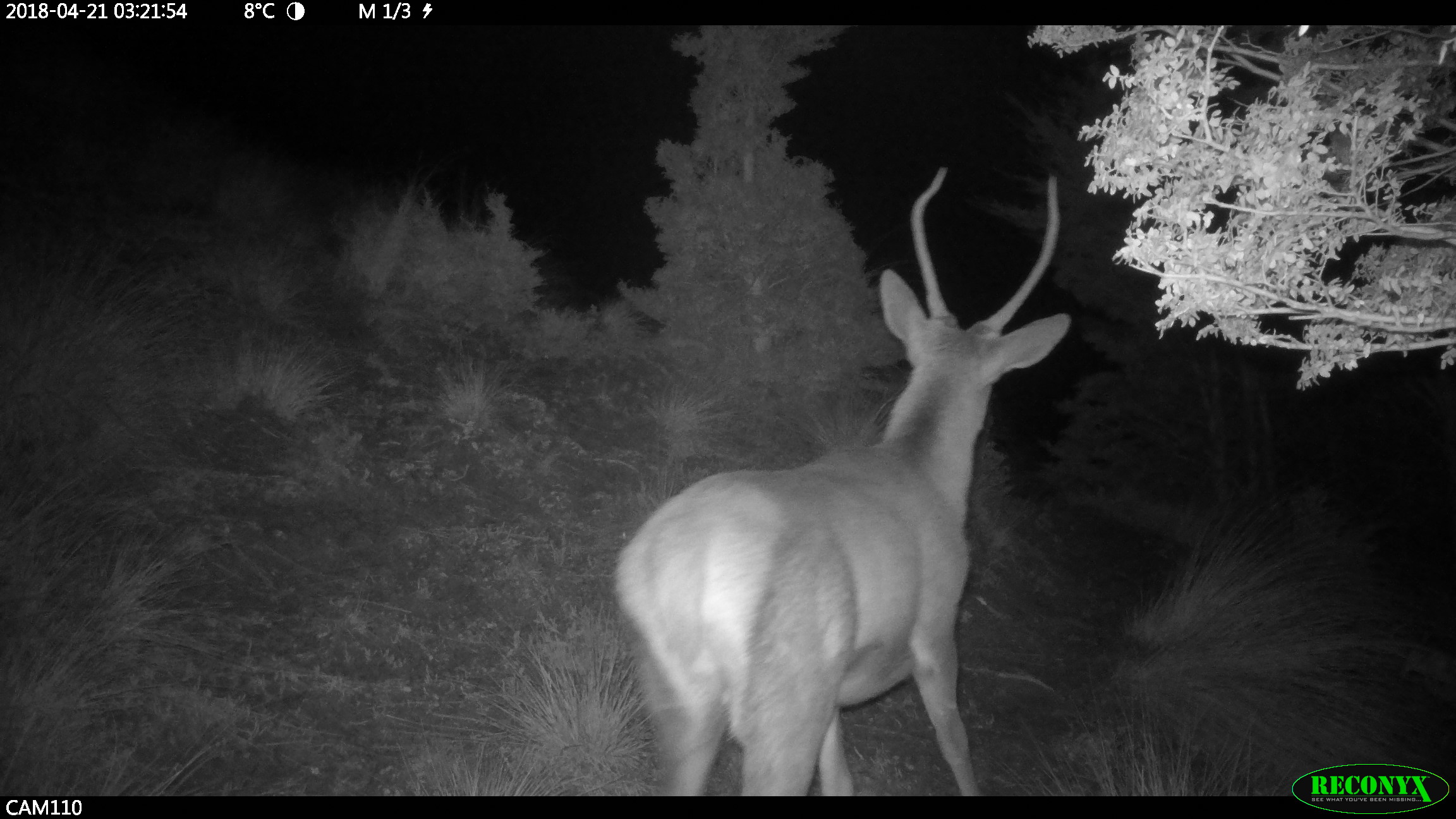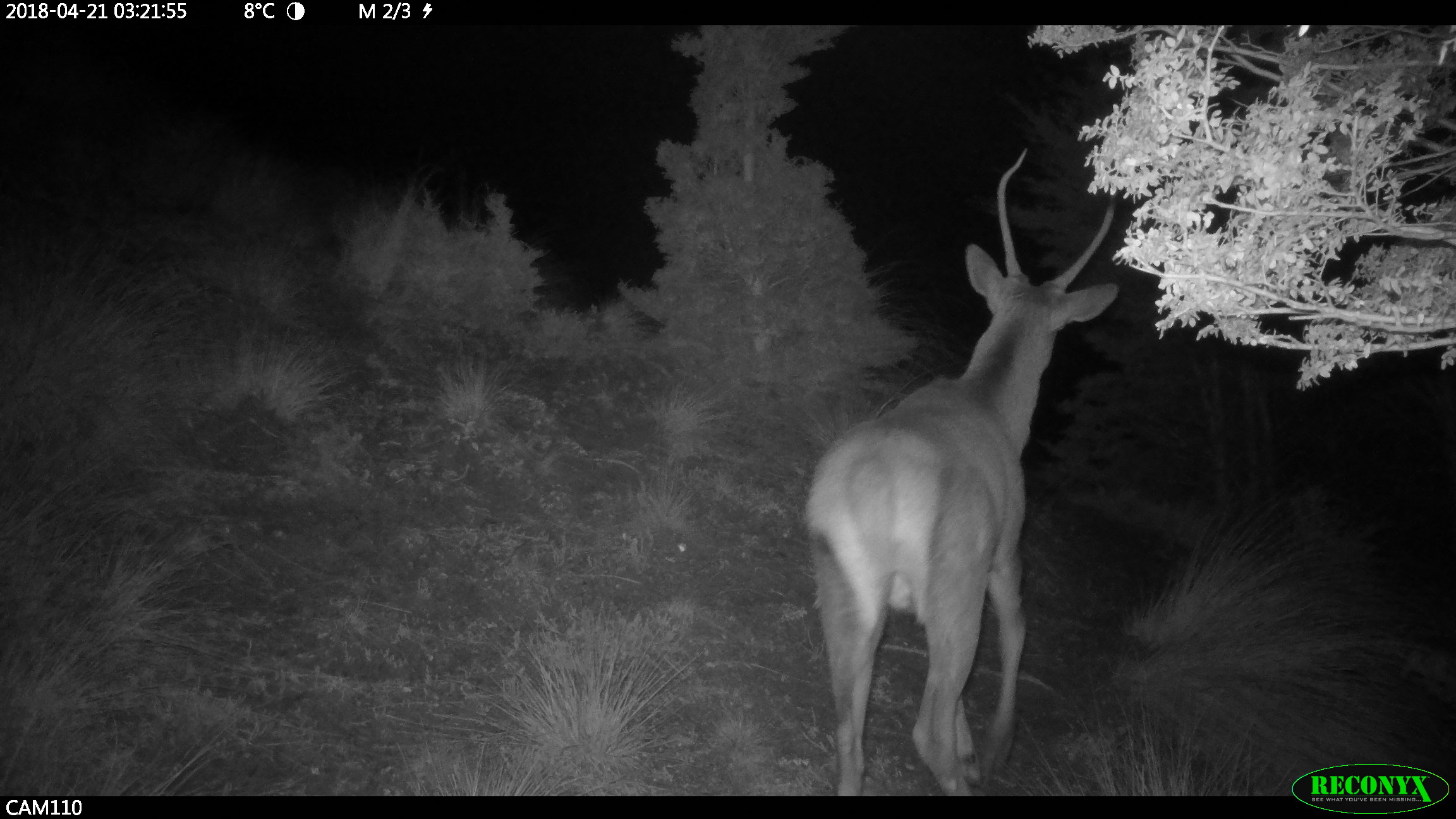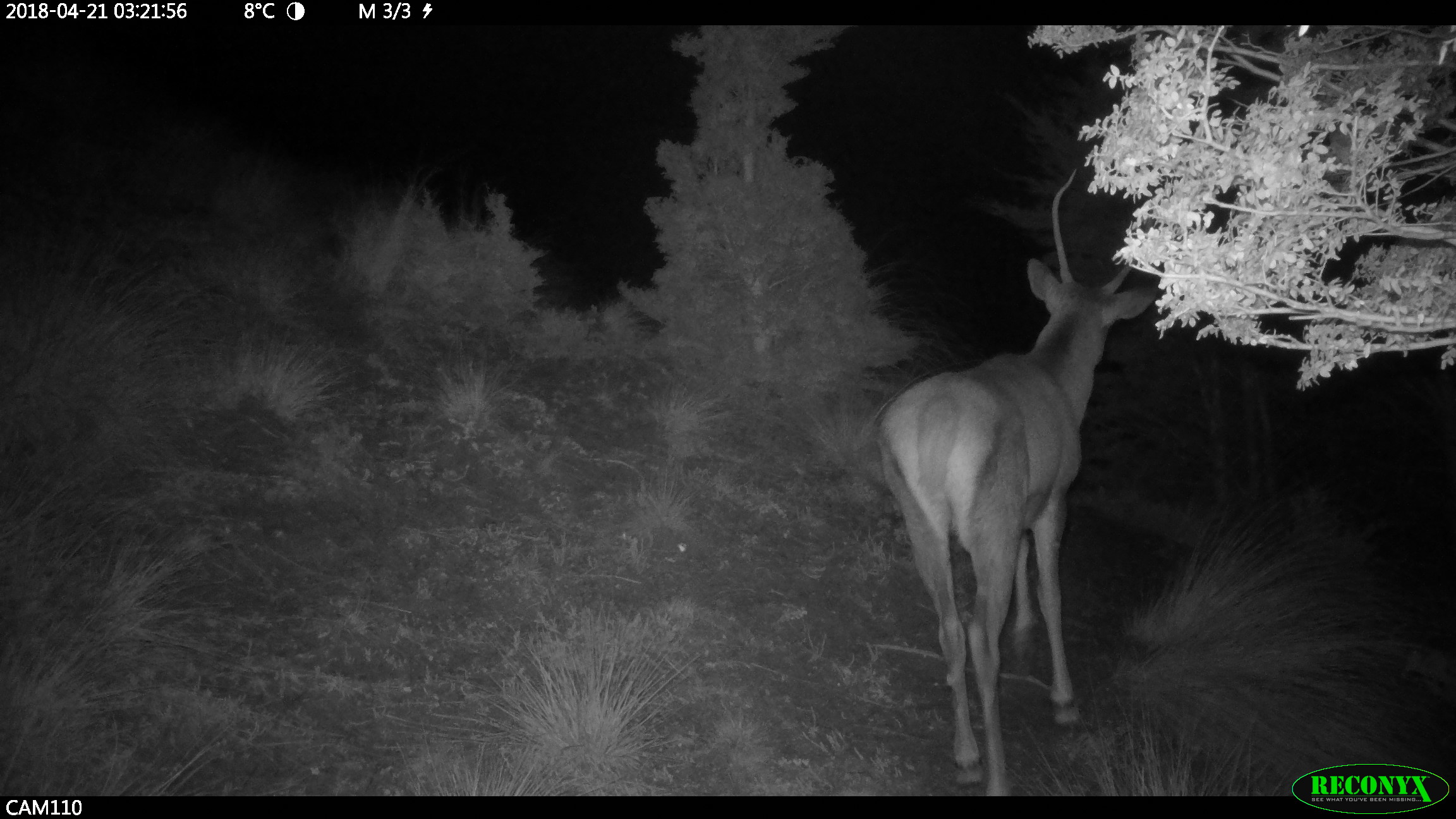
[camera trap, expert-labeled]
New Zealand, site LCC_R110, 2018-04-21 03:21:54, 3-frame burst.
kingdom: Animalia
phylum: Chordata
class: Mammalia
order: Artiodactyla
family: Cervidae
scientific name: Cervidae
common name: deer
Deer (Cervidae).